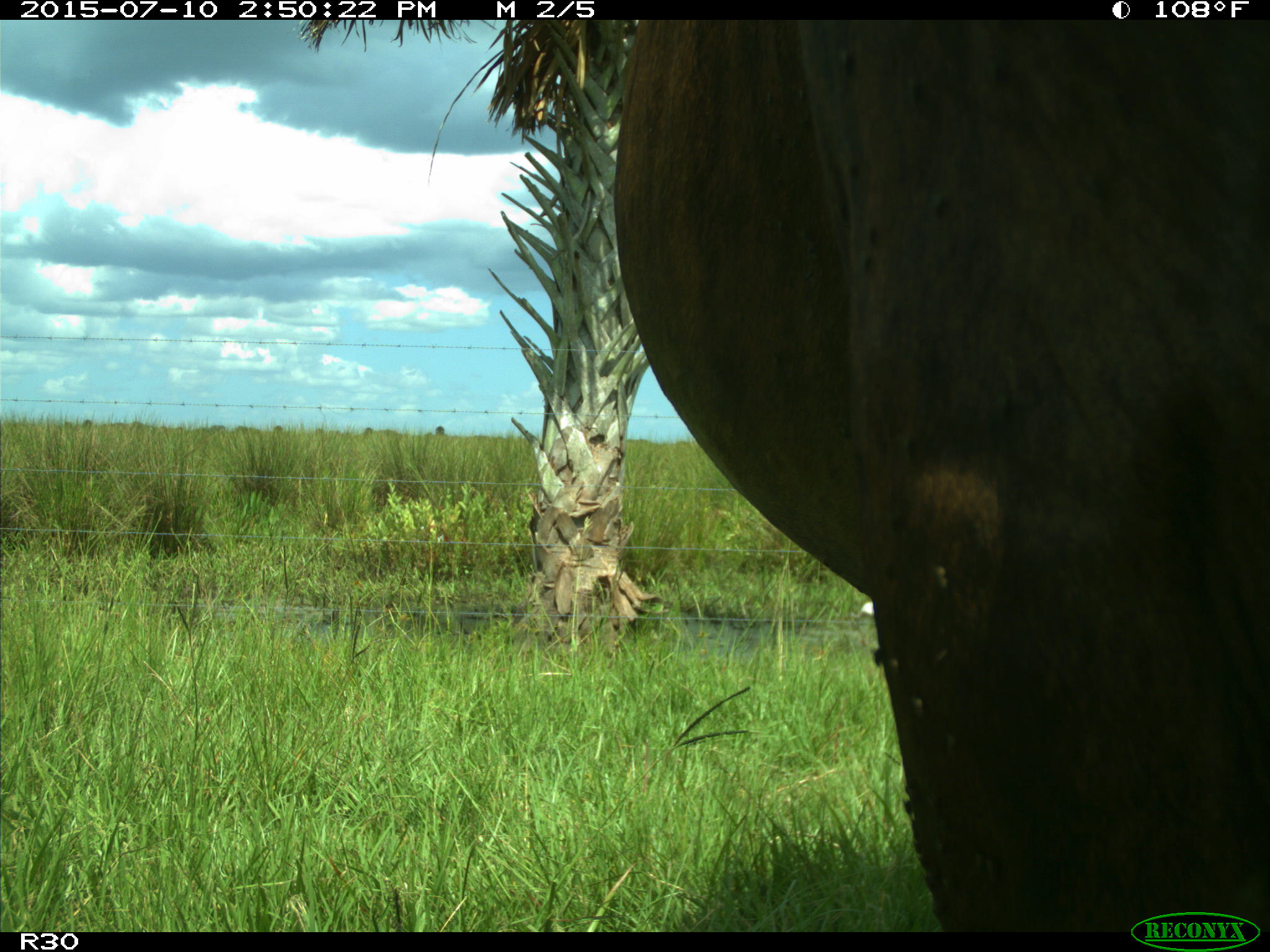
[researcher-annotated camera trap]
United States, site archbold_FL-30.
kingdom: Animalia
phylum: Chordata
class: Mammalia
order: Artiodactyla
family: Bovidae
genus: Bos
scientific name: Bos taurus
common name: domestic cow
Bos taurus (domestic cow).